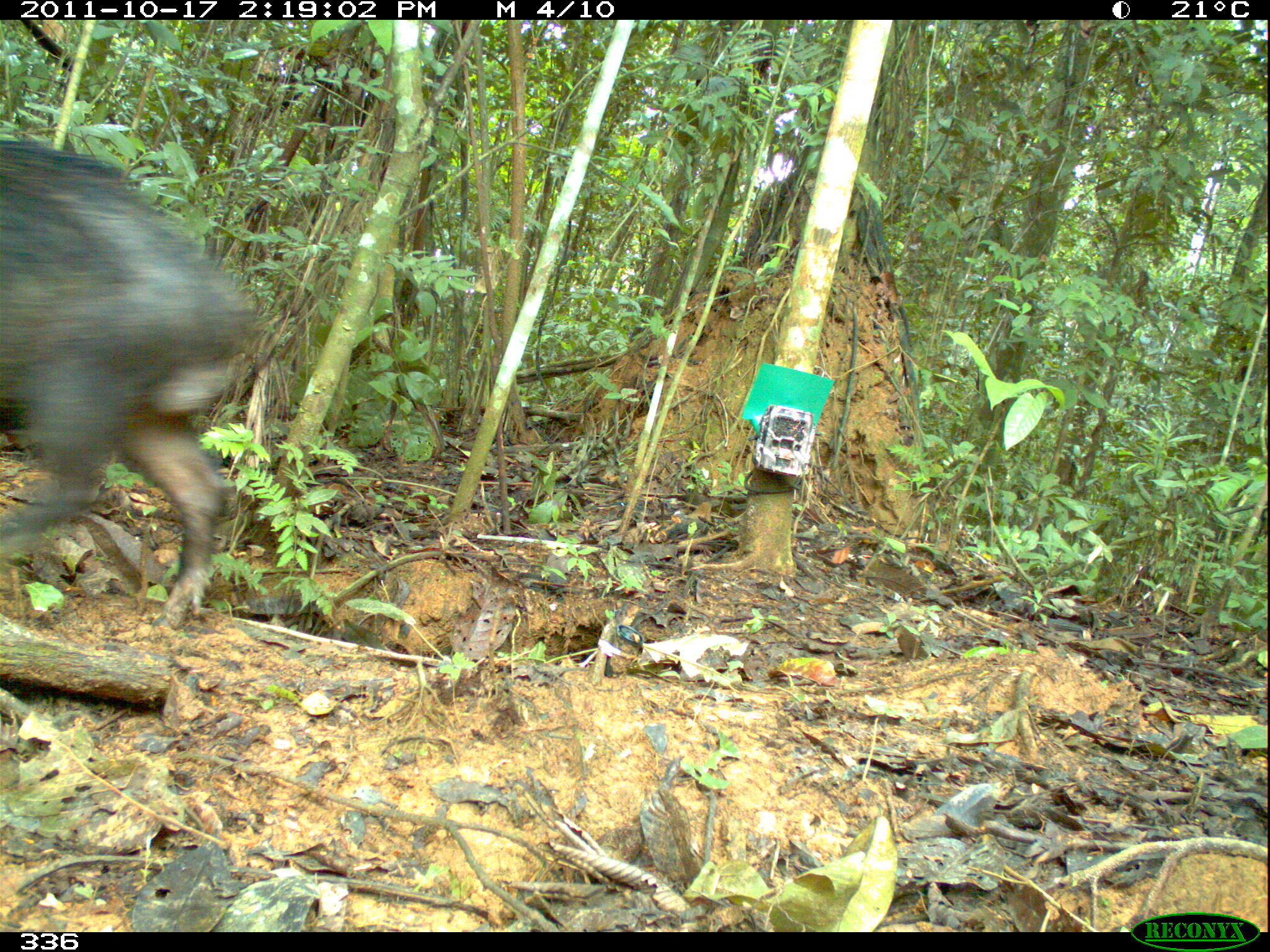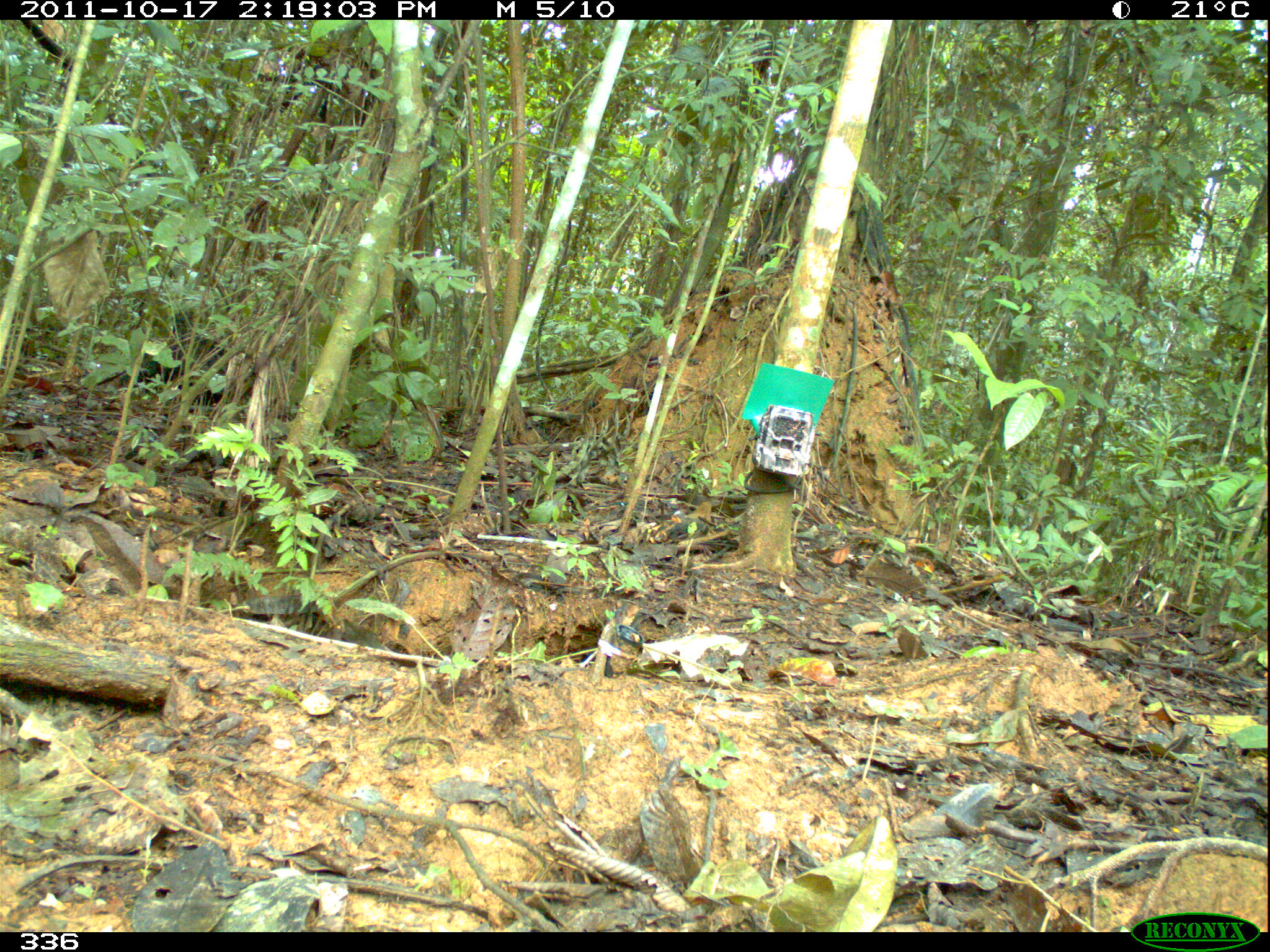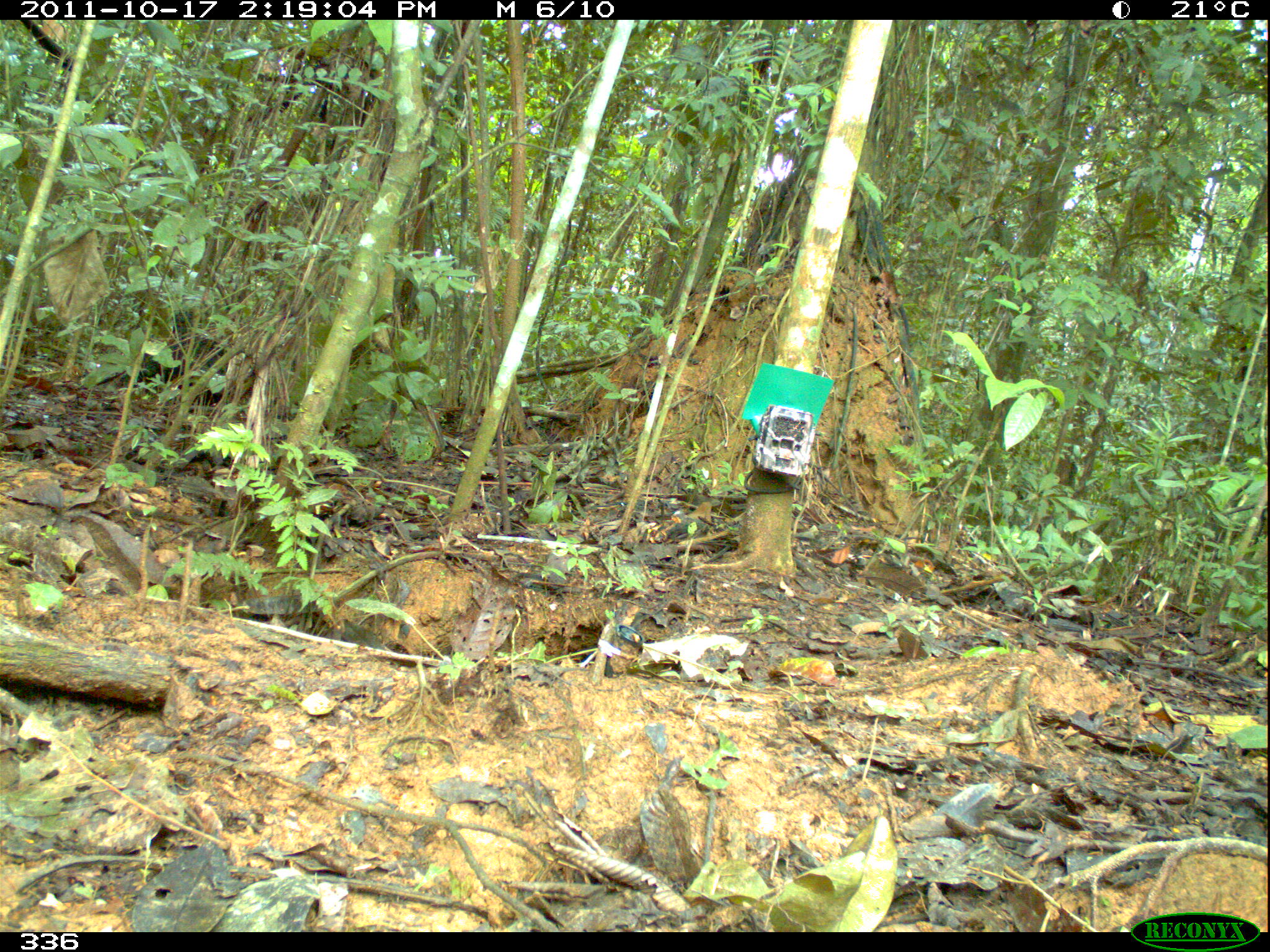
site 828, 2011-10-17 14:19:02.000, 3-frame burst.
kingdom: Animalia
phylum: Chordata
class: Mammalia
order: Artiodactyla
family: Tayassuidae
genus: Tayassu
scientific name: Tayassu pecari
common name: white-lipped peccary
Tayassu pecari (white-lipped peccary).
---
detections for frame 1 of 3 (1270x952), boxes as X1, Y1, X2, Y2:
tayassu pecari: 0, 140, 255, 625